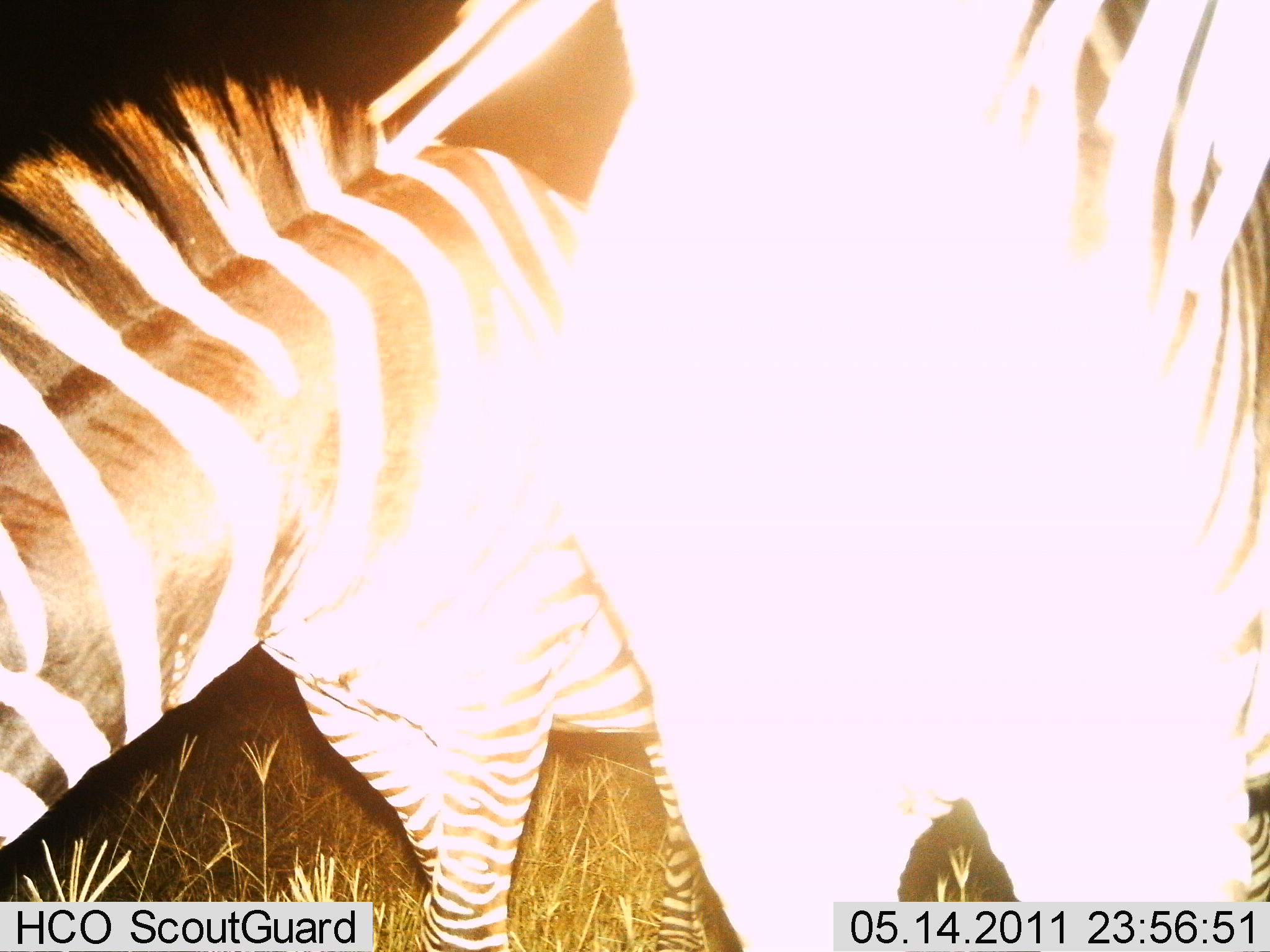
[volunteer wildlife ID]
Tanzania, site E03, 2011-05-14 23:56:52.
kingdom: Animalia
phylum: Chordata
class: Mammalia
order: Perissodactyla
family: Equidae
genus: Equus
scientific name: Equus quagga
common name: plains zebra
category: zebra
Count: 2.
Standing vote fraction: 80%.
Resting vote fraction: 0%.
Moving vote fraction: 10%.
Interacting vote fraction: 10%.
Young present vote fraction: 0%.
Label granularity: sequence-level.